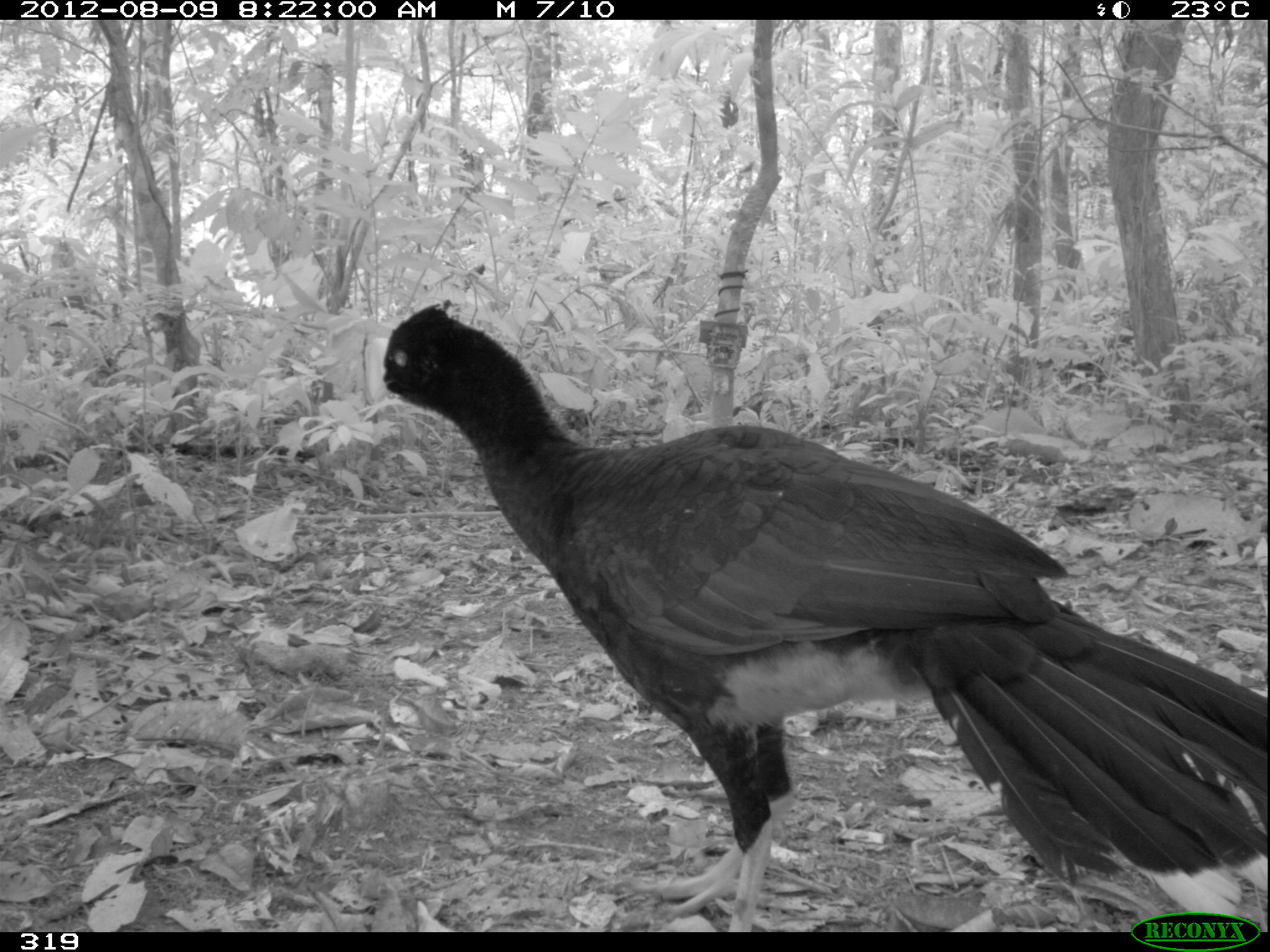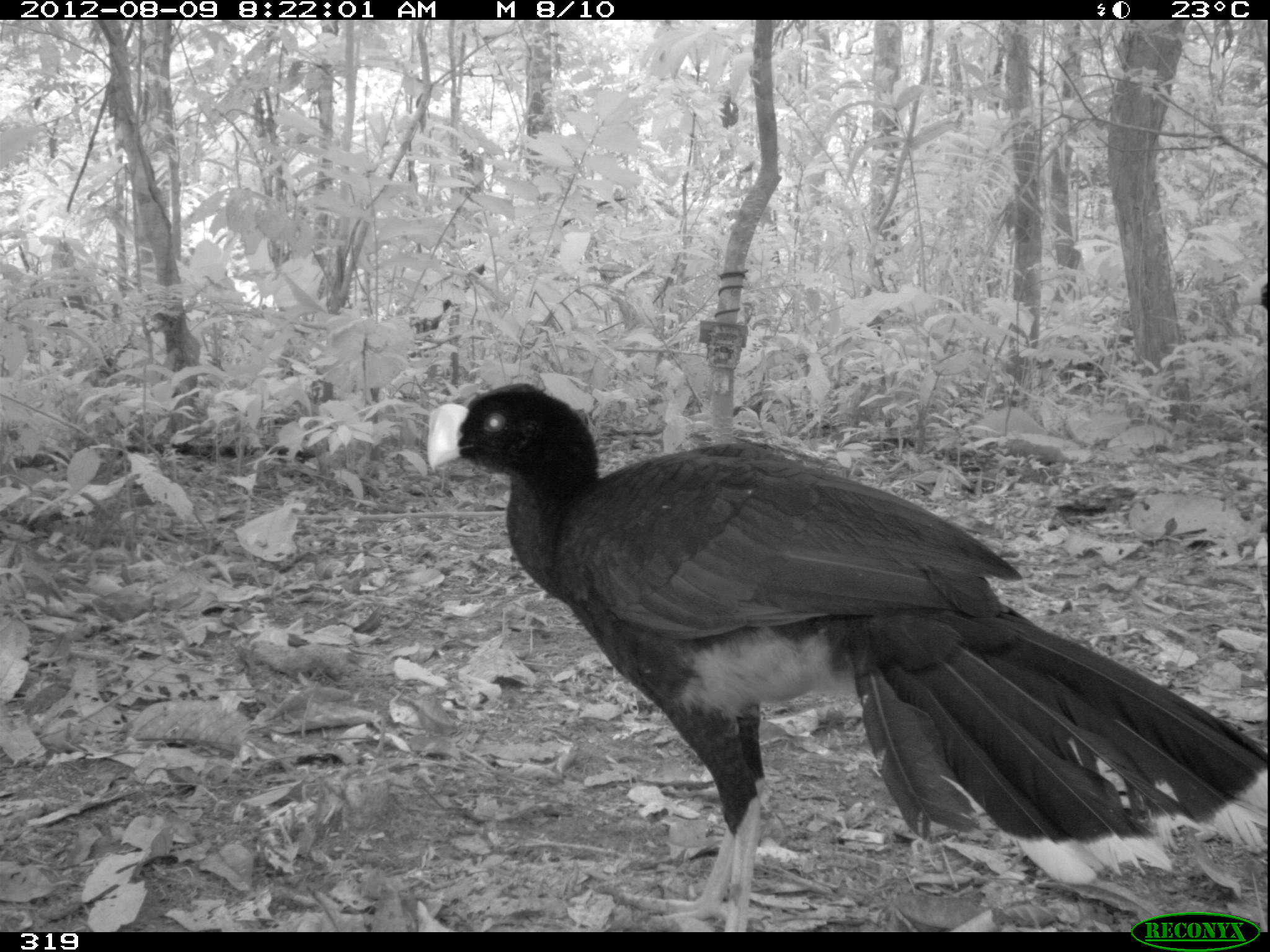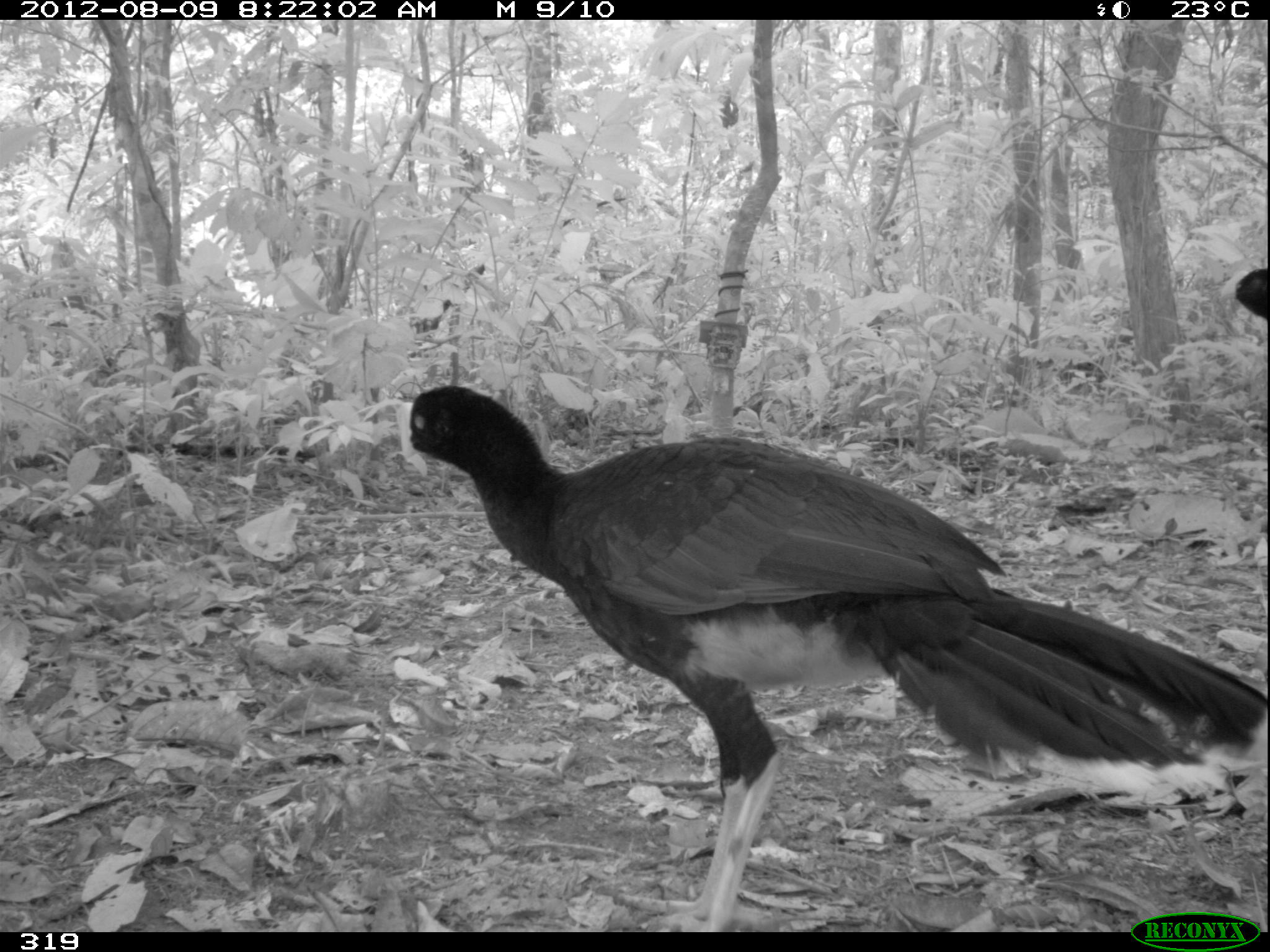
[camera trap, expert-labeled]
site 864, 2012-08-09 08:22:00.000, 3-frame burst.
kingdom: Animalia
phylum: Chordata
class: Aves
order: Galliformes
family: Cracidae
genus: Mitu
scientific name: Mitu tuberosum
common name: razor-billed curassow